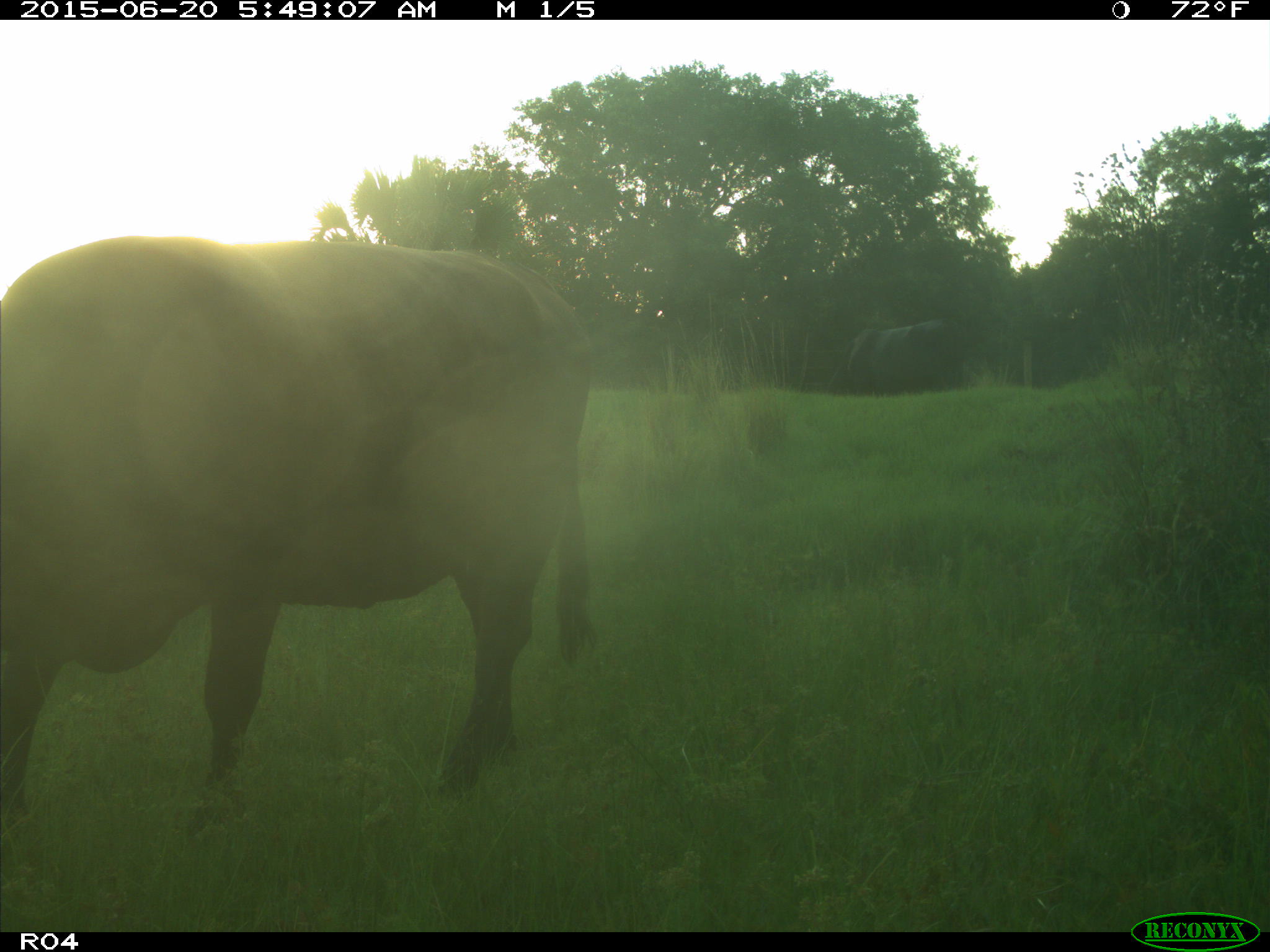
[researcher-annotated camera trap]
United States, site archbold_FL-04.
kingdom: Animalia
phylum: Chordata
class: Mammalia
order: Artiodactyla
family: Bovidae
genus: Bos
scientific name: Bos taurus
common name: domestic cow